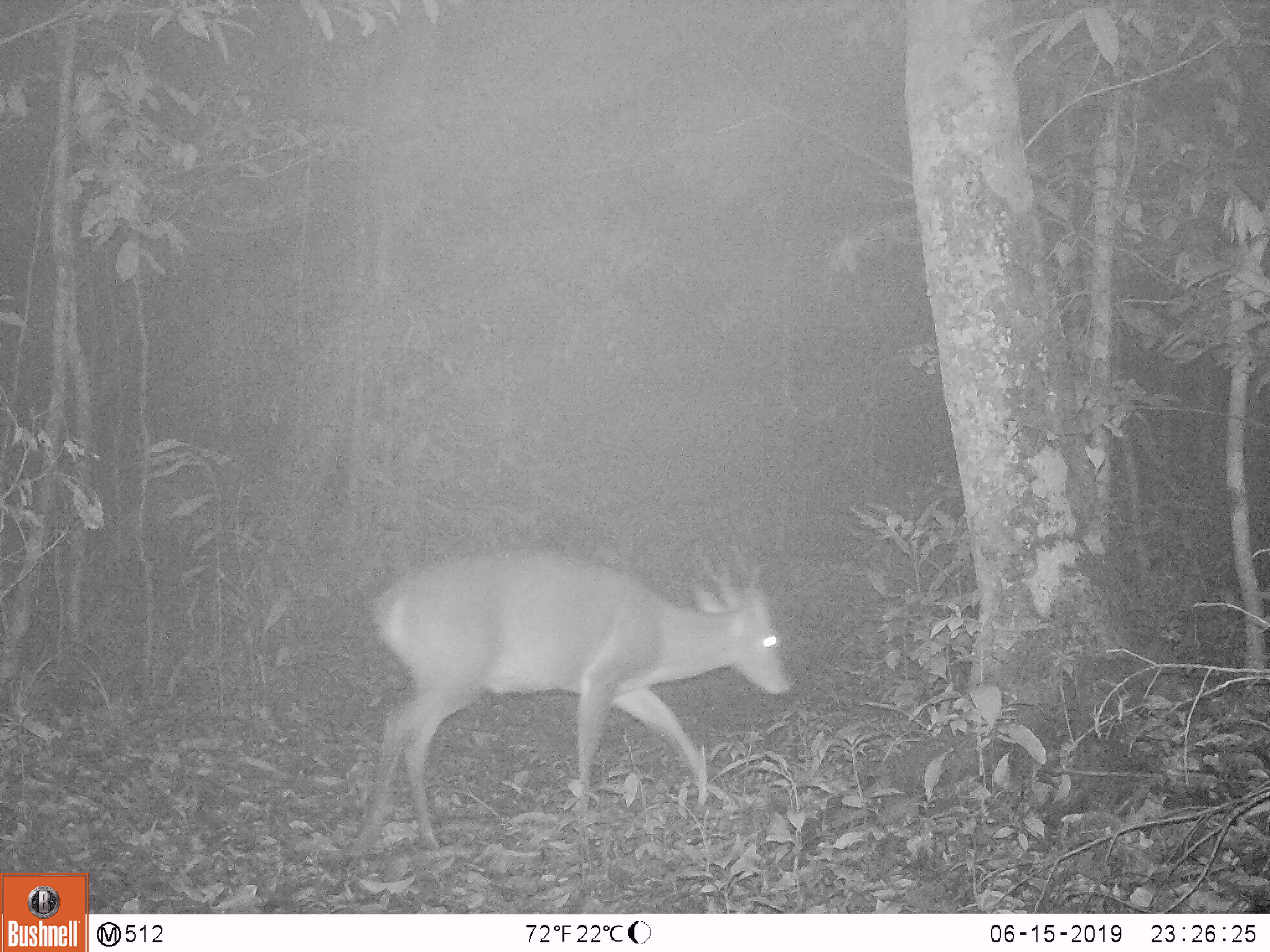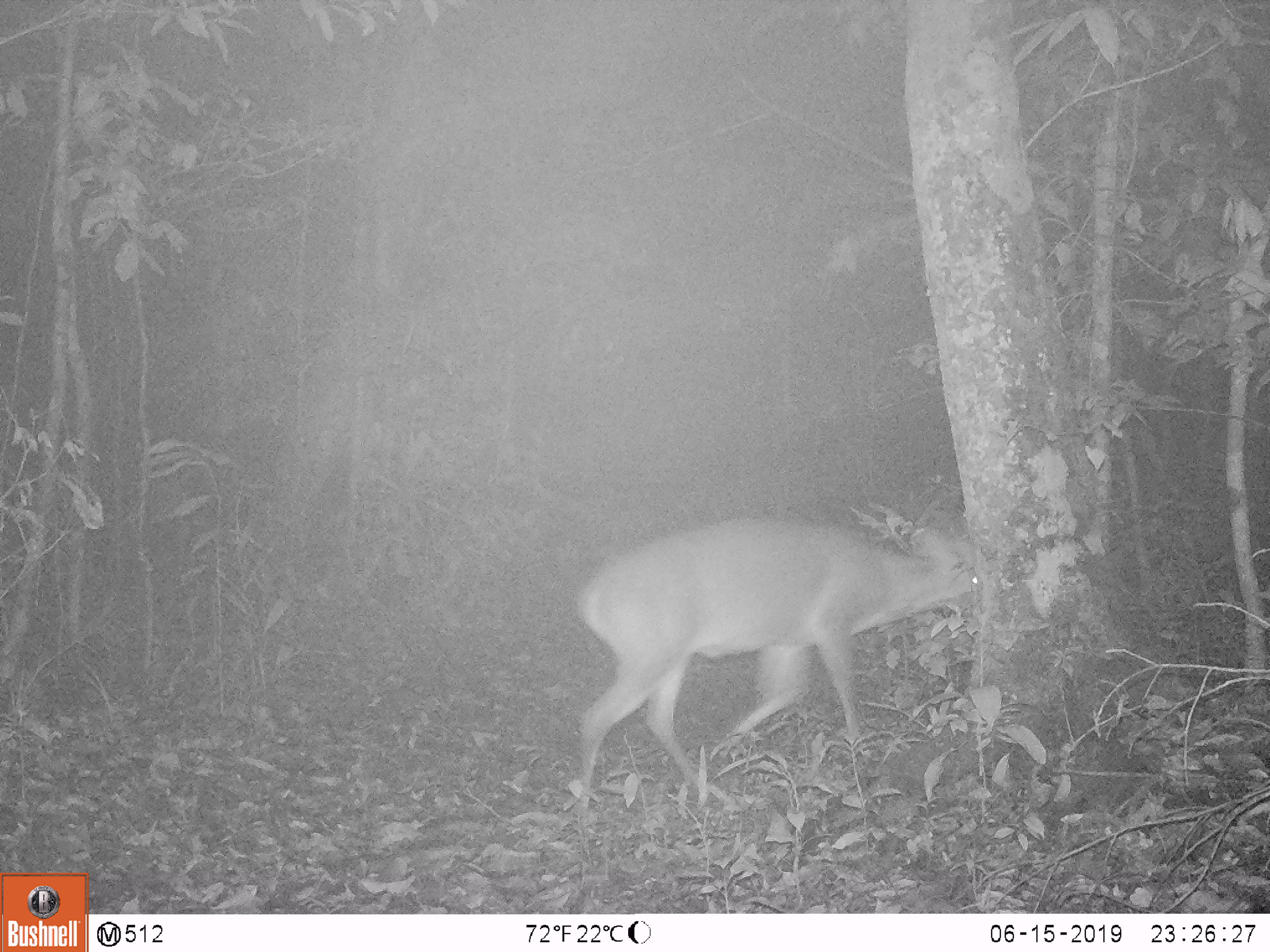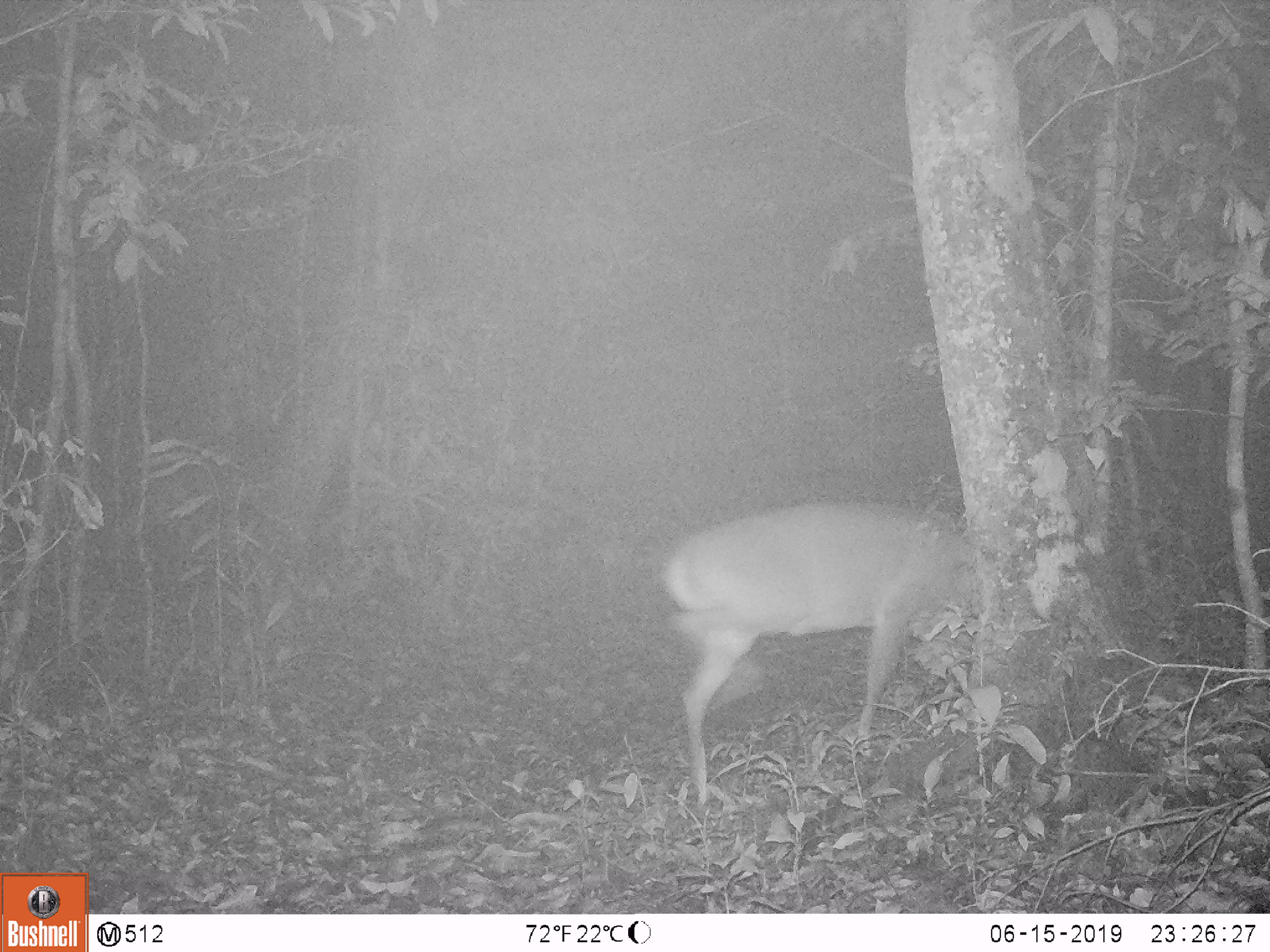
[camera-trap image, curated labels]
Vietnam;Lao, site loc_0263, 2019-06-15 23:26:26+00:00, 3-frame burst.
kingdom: Animalia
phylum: Chordata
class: Mammalia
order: Artiodactyla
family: Cervidae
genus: Muntiacus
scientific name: Muntiacus vuquangensis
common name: large-antlered muntjac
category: large antlered muntjac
Large antlered muntjac (large-antlered muntjac) (Muntiacus vuquangensis). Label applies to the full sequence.